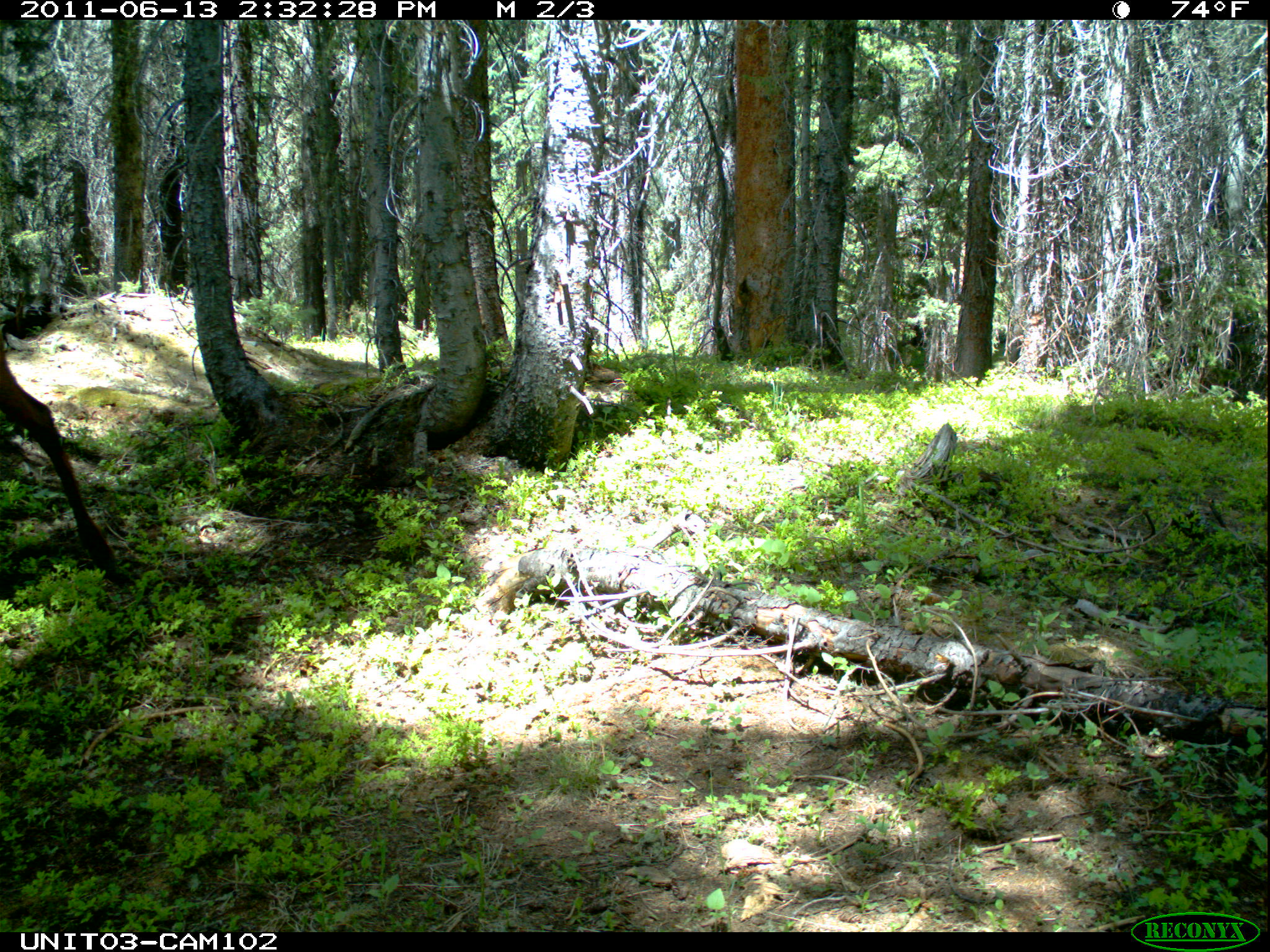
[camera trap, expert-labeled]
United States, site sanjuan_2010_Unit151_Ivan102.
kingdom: Animalia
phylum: Chordata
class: Mammalia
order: Artiodactyla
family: Cervidae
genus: Cervus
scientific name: Cervus elaphus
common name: red deer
Cervus elaphus (red deer).